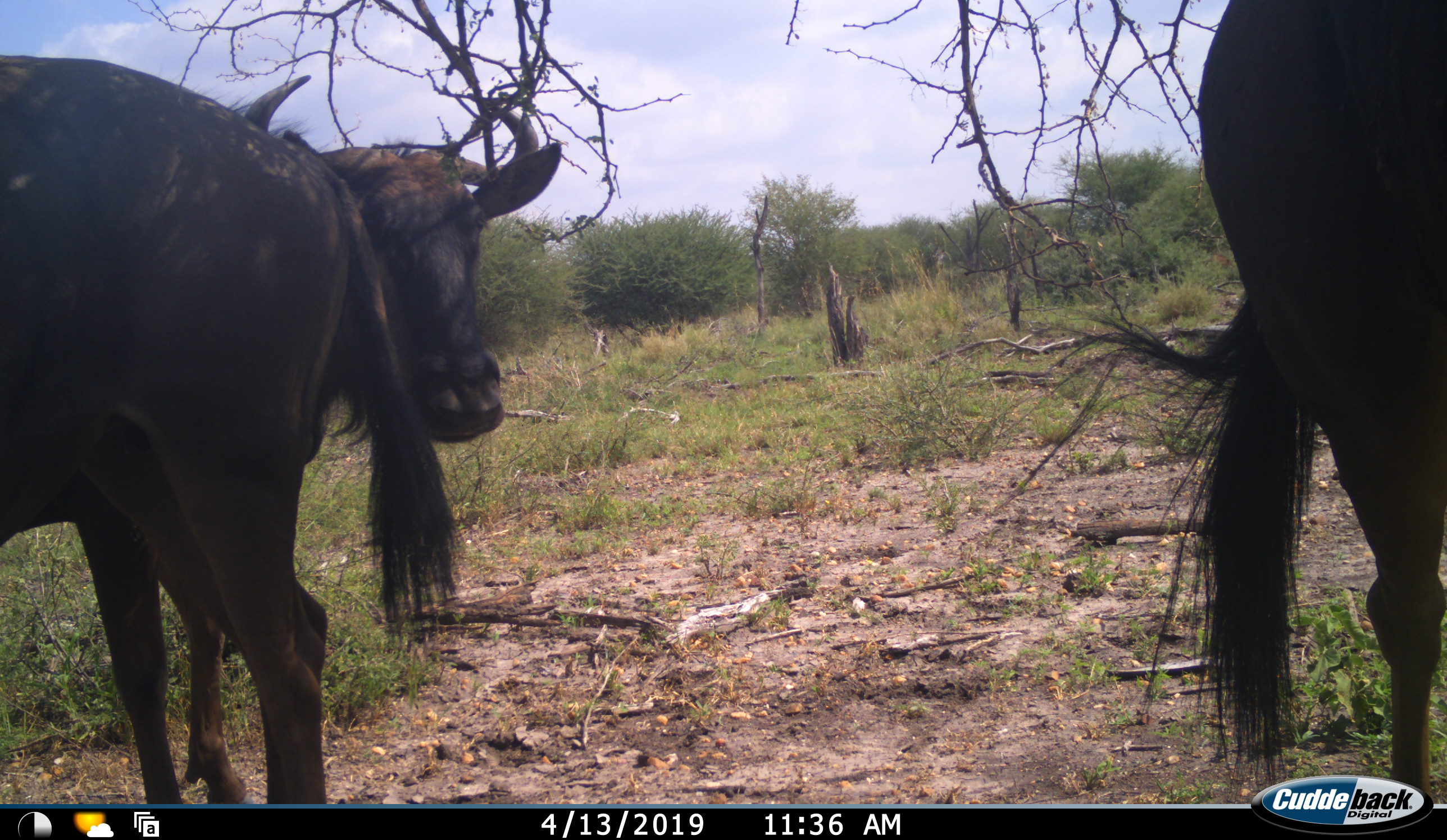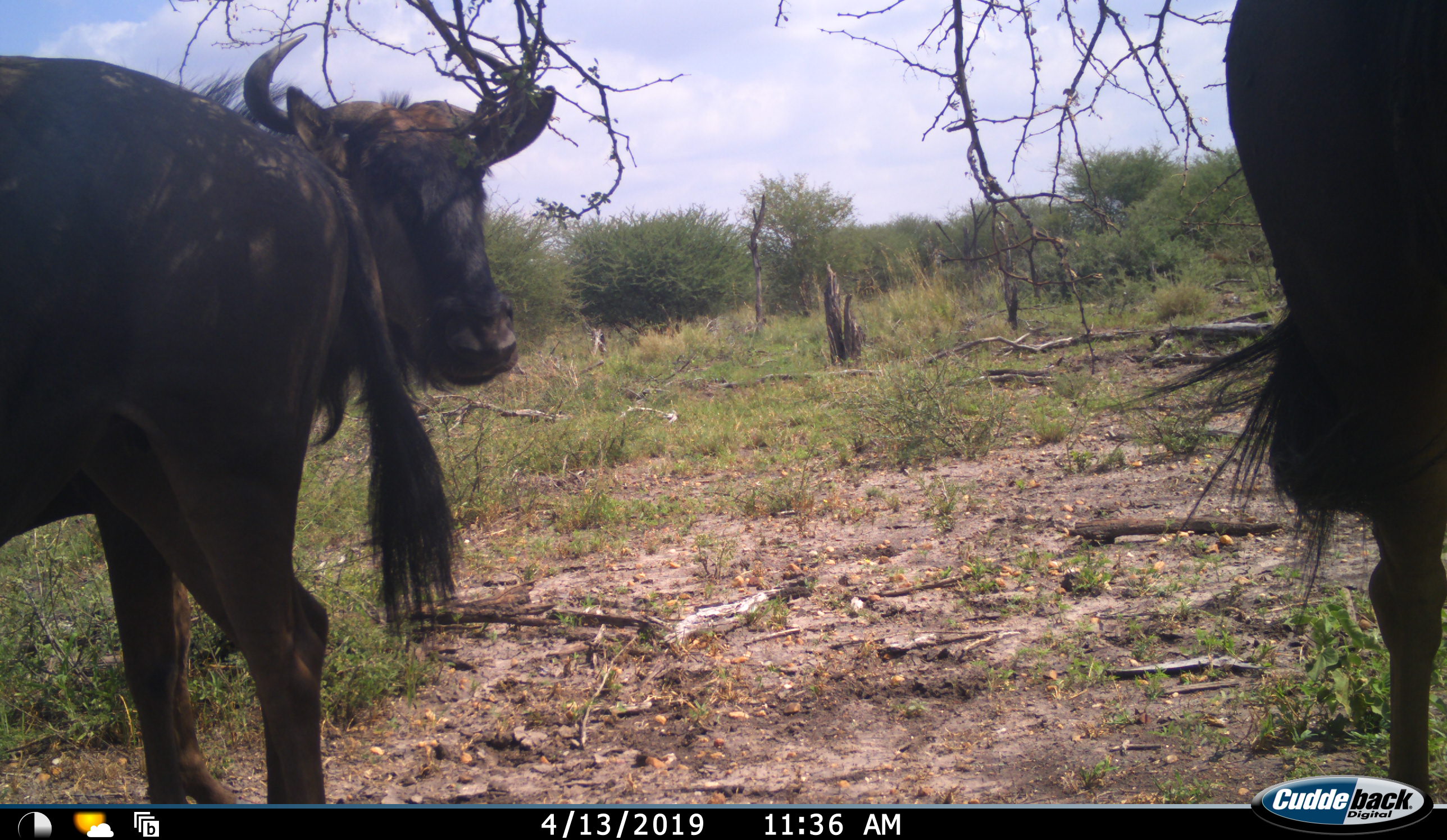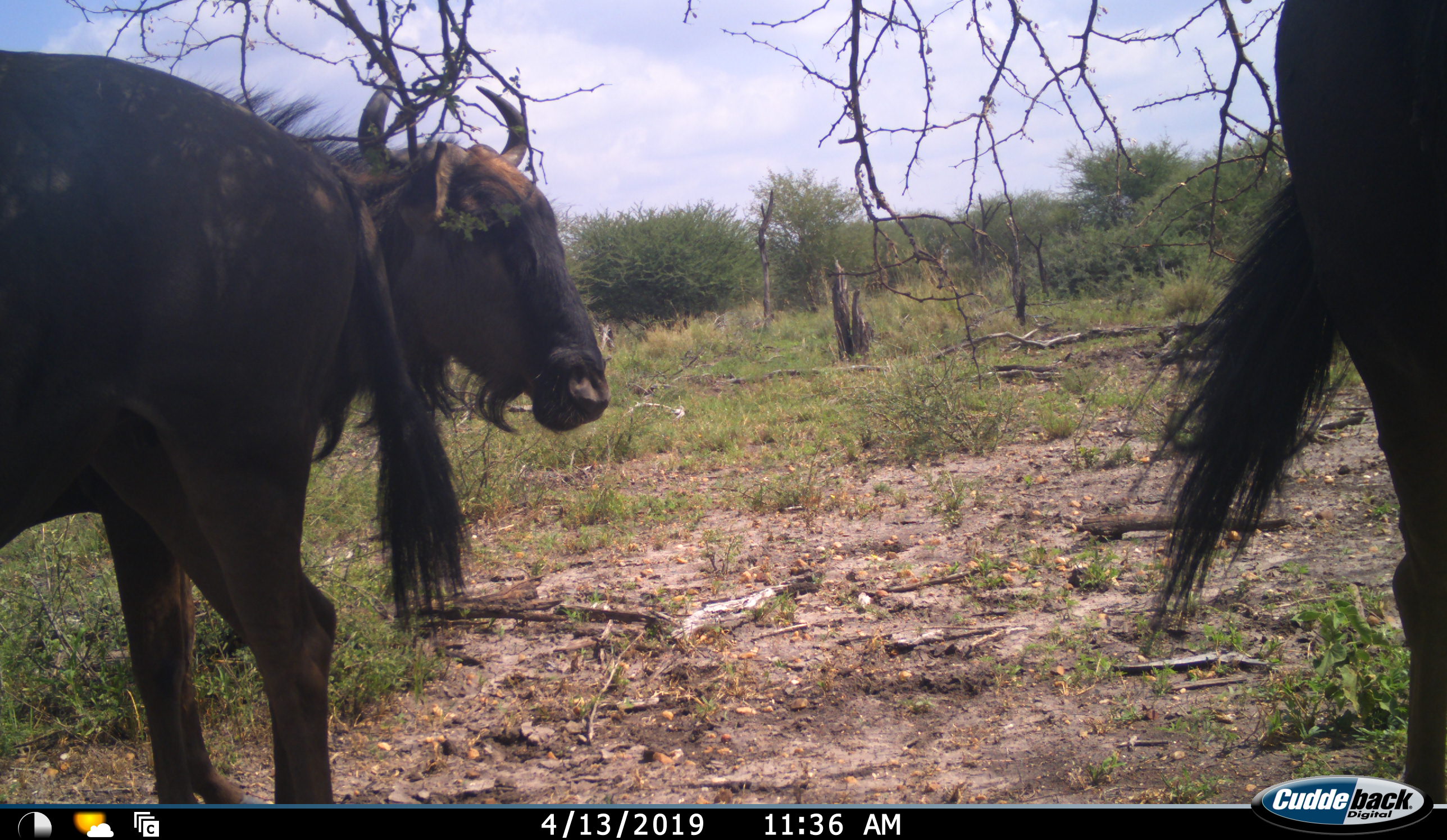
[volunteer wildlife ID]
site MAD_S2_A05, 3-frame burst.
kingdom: Animalia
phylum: Chordata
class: Mammalia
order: Artiodactyla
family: Bovidae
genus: Connochaetes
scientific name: Connochaetes taurinus taurinus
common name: blue wildebeest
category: wildebeestblue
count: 3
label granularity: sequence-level